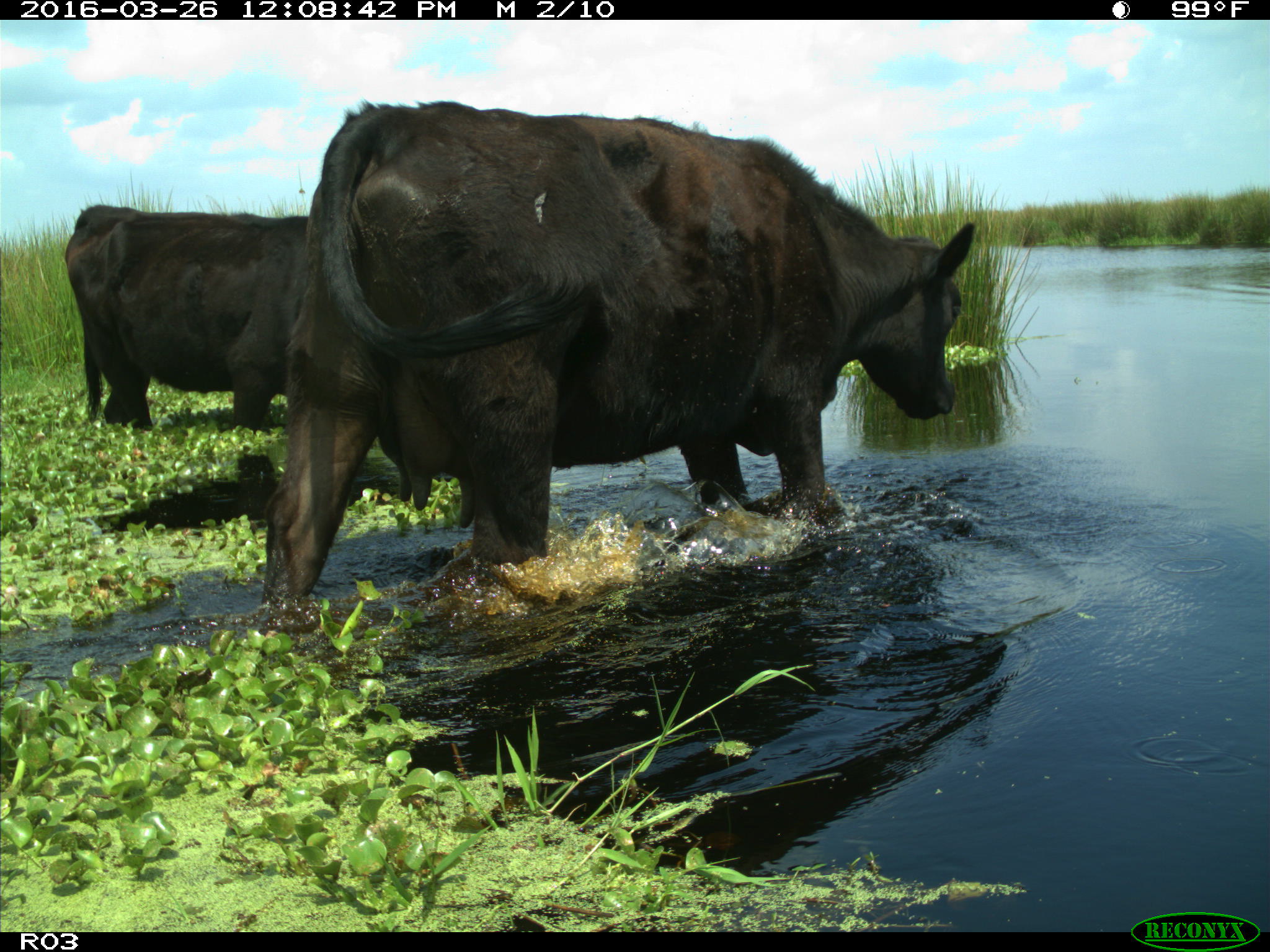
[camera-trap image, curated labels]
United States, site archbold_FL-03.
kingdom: Animalia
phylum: Chordata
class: Mammalia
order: Artiodactyla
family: Bovidae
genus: Bos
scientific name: Bos taurus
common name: domestic cow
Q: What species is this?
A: Bos taurus (domestic cow).